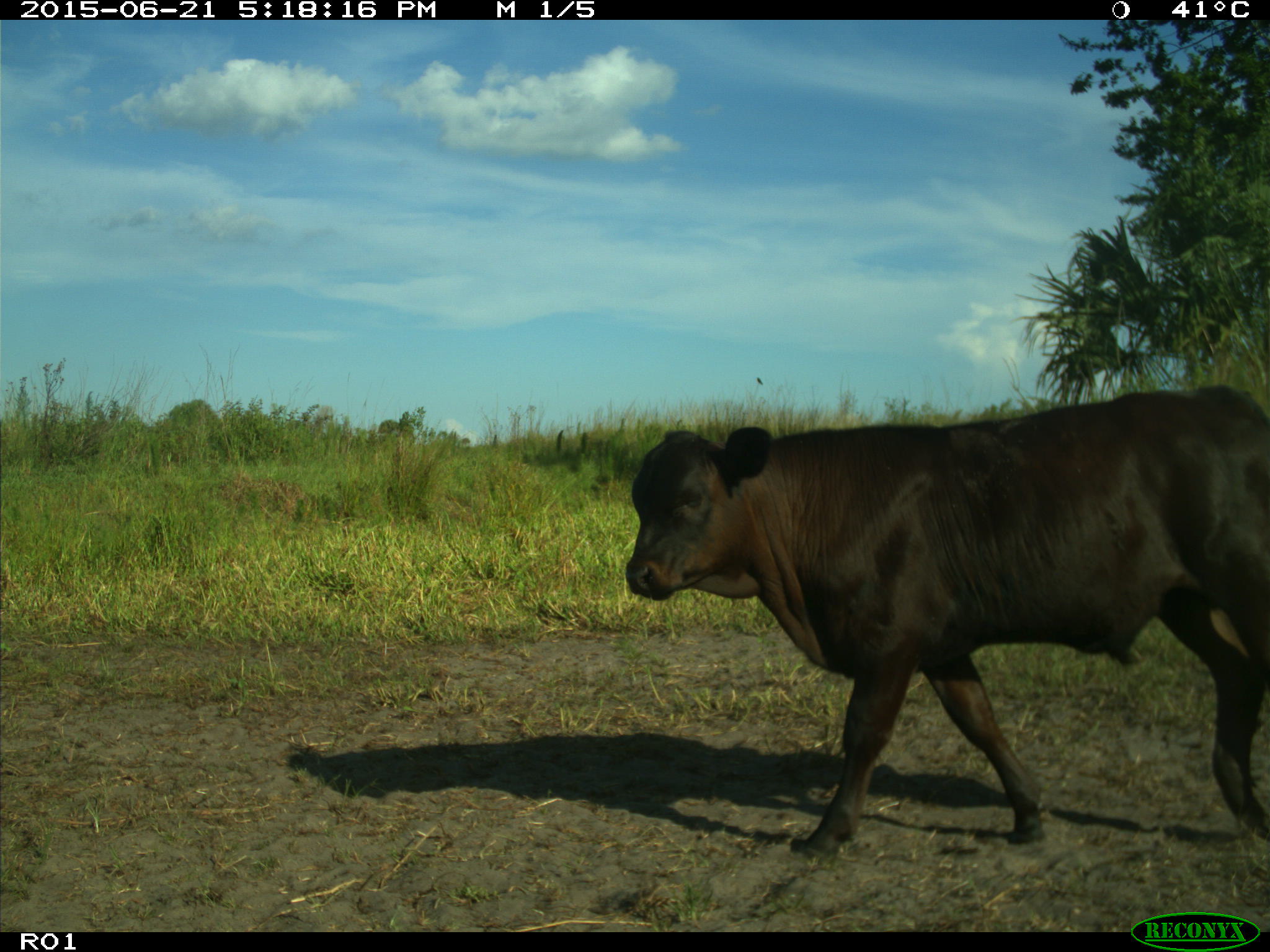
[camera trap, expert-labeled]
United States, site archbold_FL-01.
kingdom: Animalia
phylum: Chordata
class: Mammalia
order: Artiodactyla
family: Bovidae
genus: Bos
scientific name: Bos taurus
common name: domestic cow